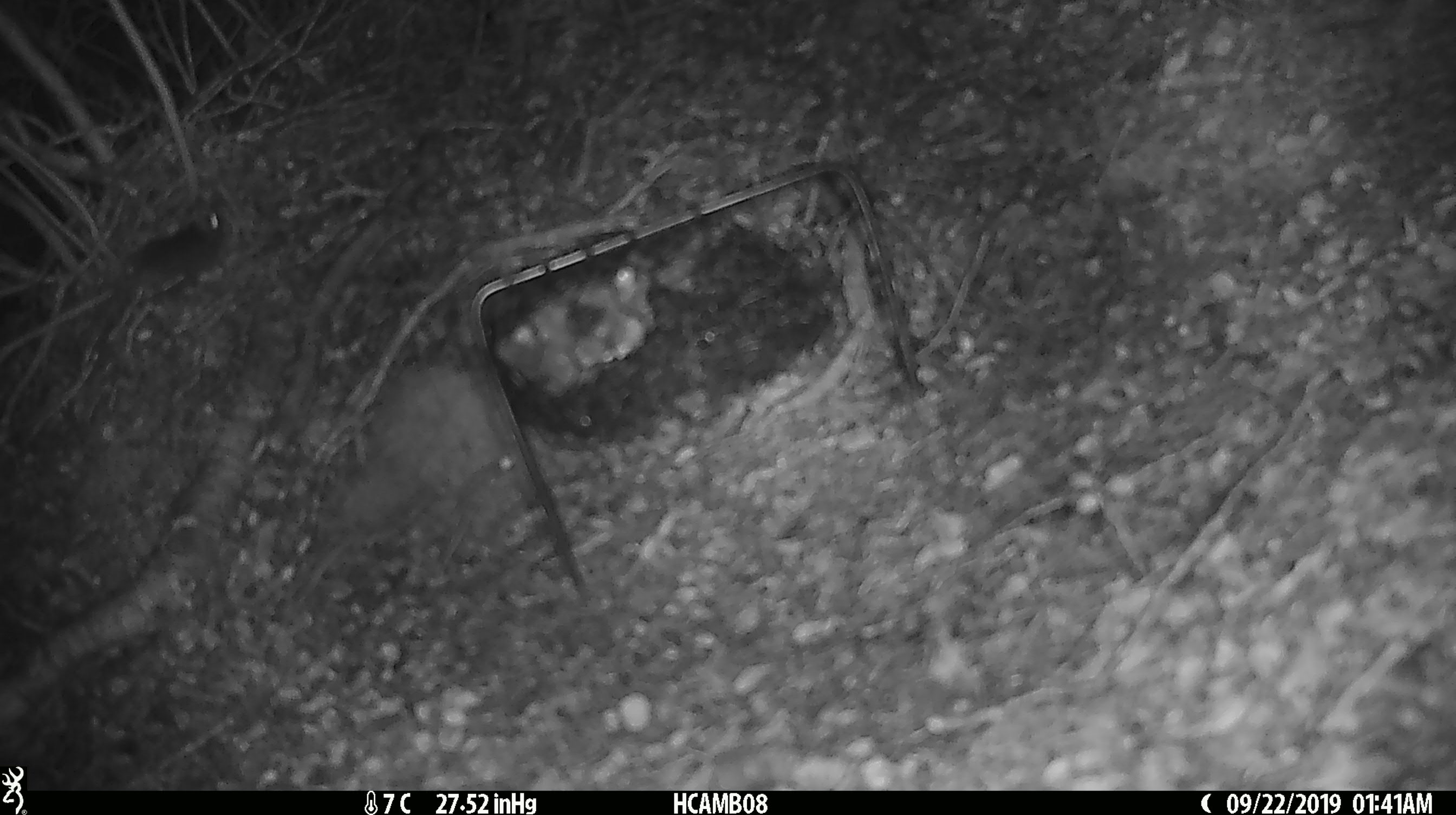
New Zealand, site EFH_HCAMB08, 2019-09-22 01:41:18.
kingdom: Animalia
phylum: Chordata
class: Mammalia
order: Rodentia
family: Muridae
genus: Mus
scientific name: Mus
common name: mouse